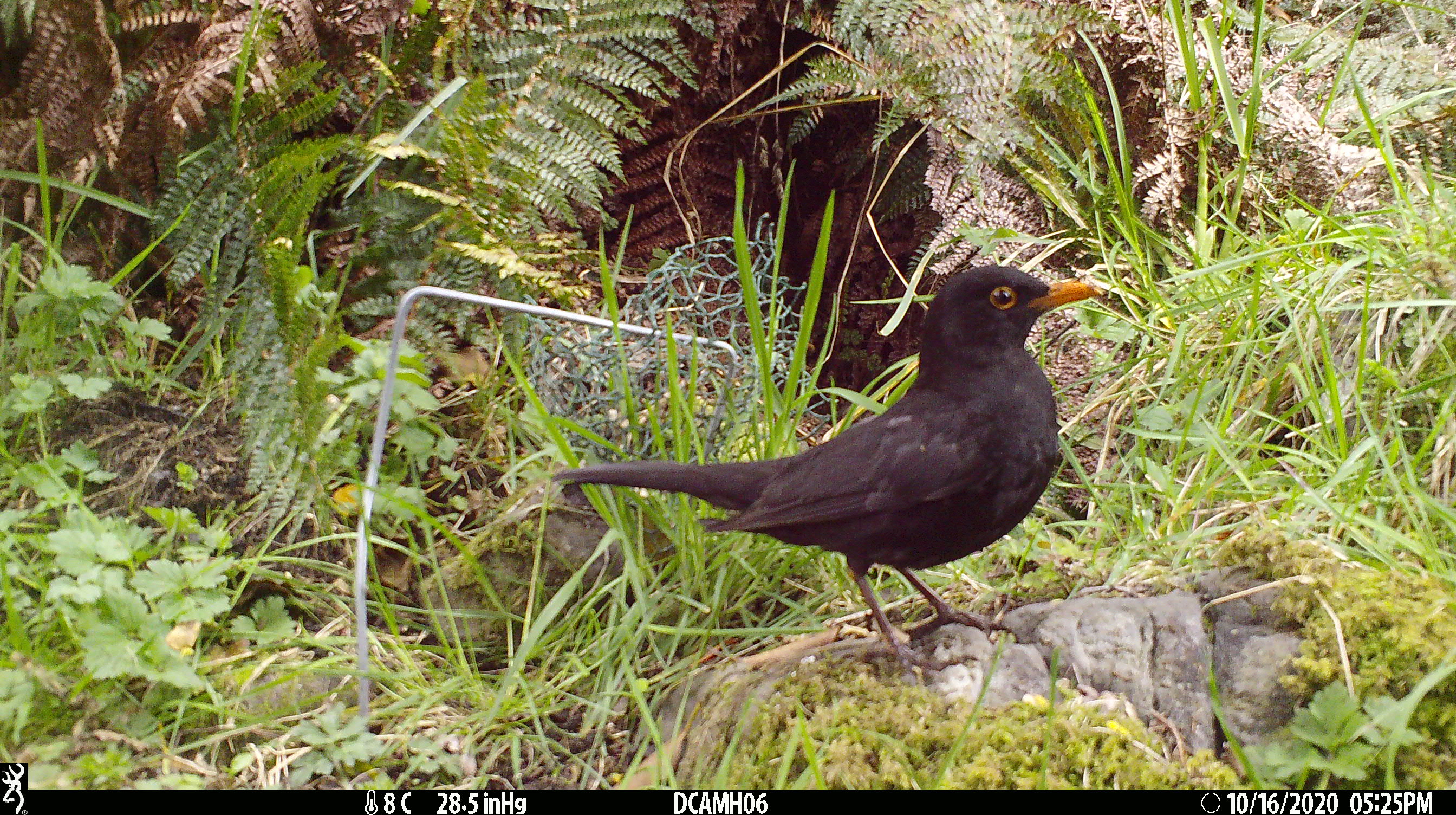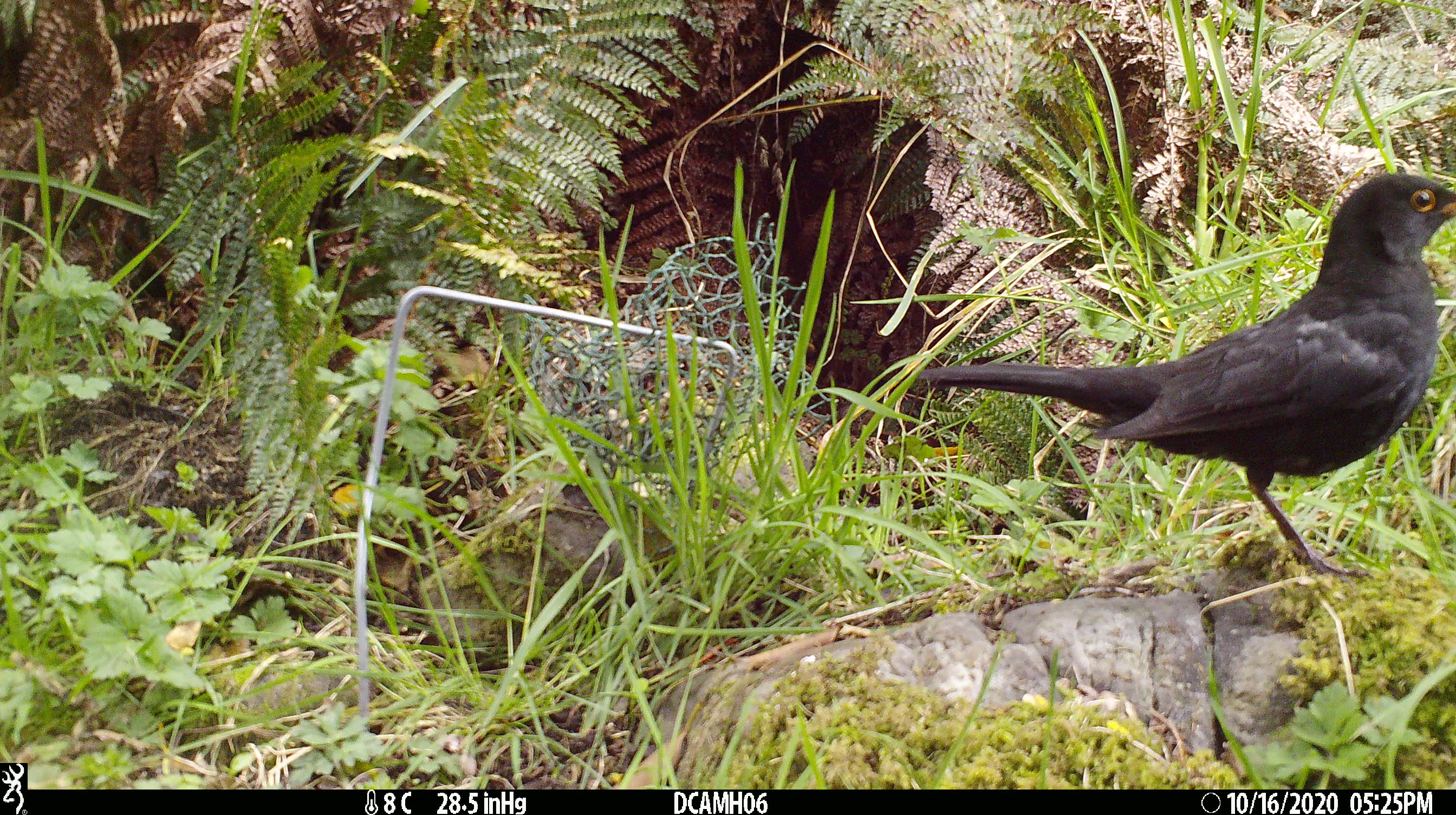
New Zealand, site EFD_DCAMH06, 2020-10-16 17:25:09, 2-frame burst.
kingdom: Animalia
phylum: Chordata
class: Aves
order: Passeriformes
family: Turdidae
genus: Turdus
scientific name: Turdus merula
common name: eurasian blackbird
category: blackbird